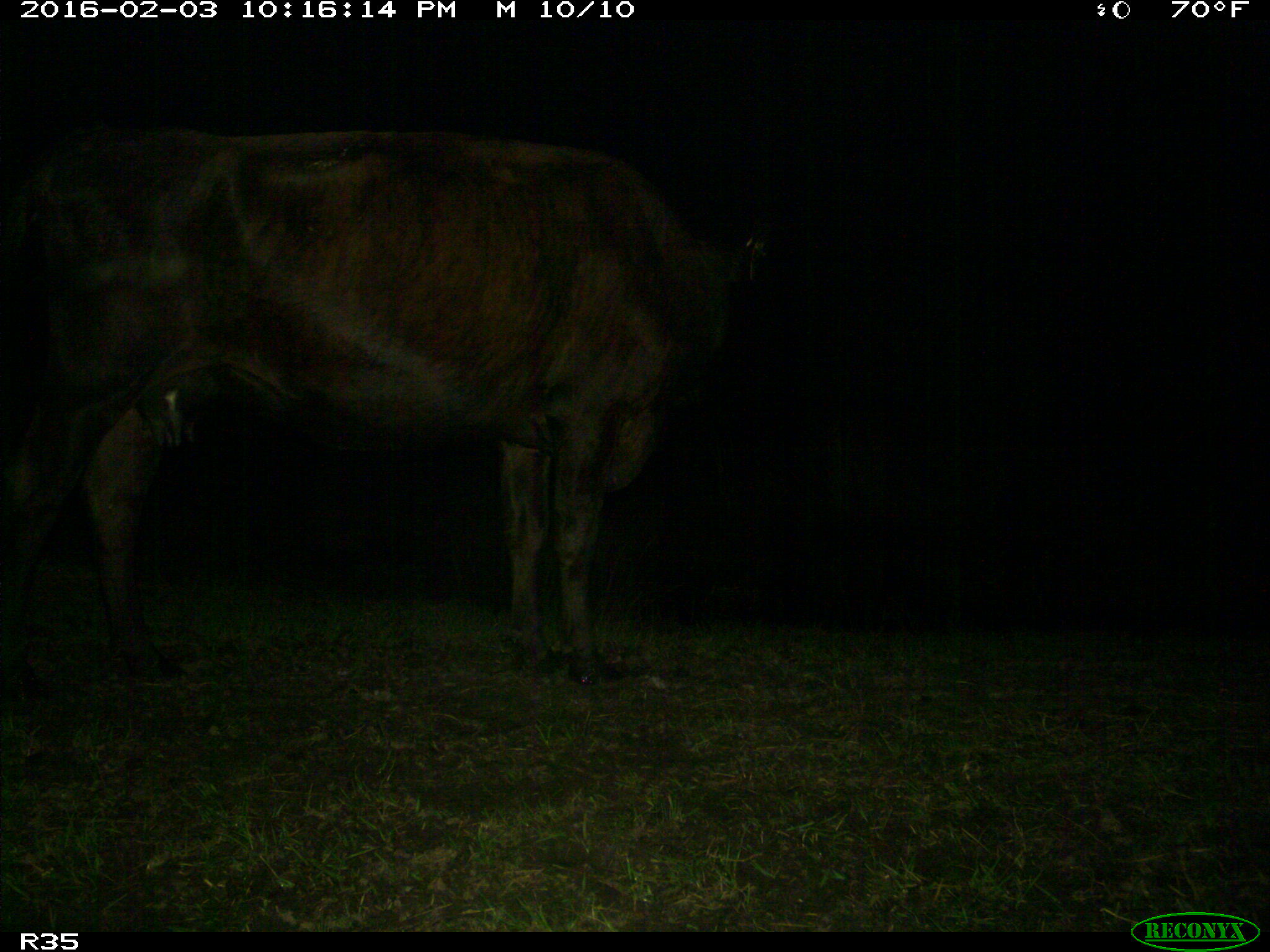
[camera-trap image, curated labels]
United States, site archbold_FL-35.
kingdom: Animalia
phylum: Chordata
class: Mammalia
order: Artiodactyla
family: Bovidae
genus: Bos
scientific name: Bos taurus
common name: domestic cow